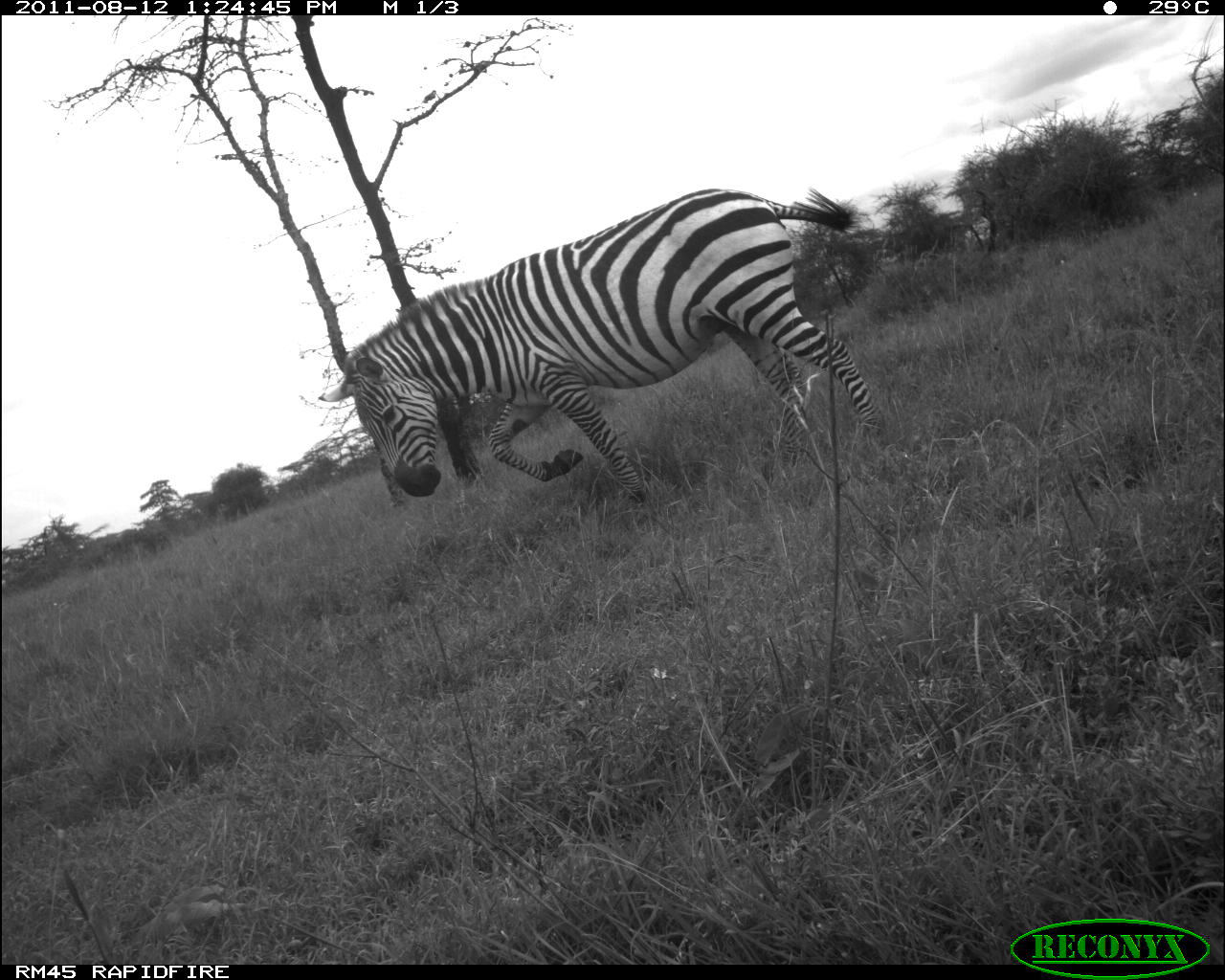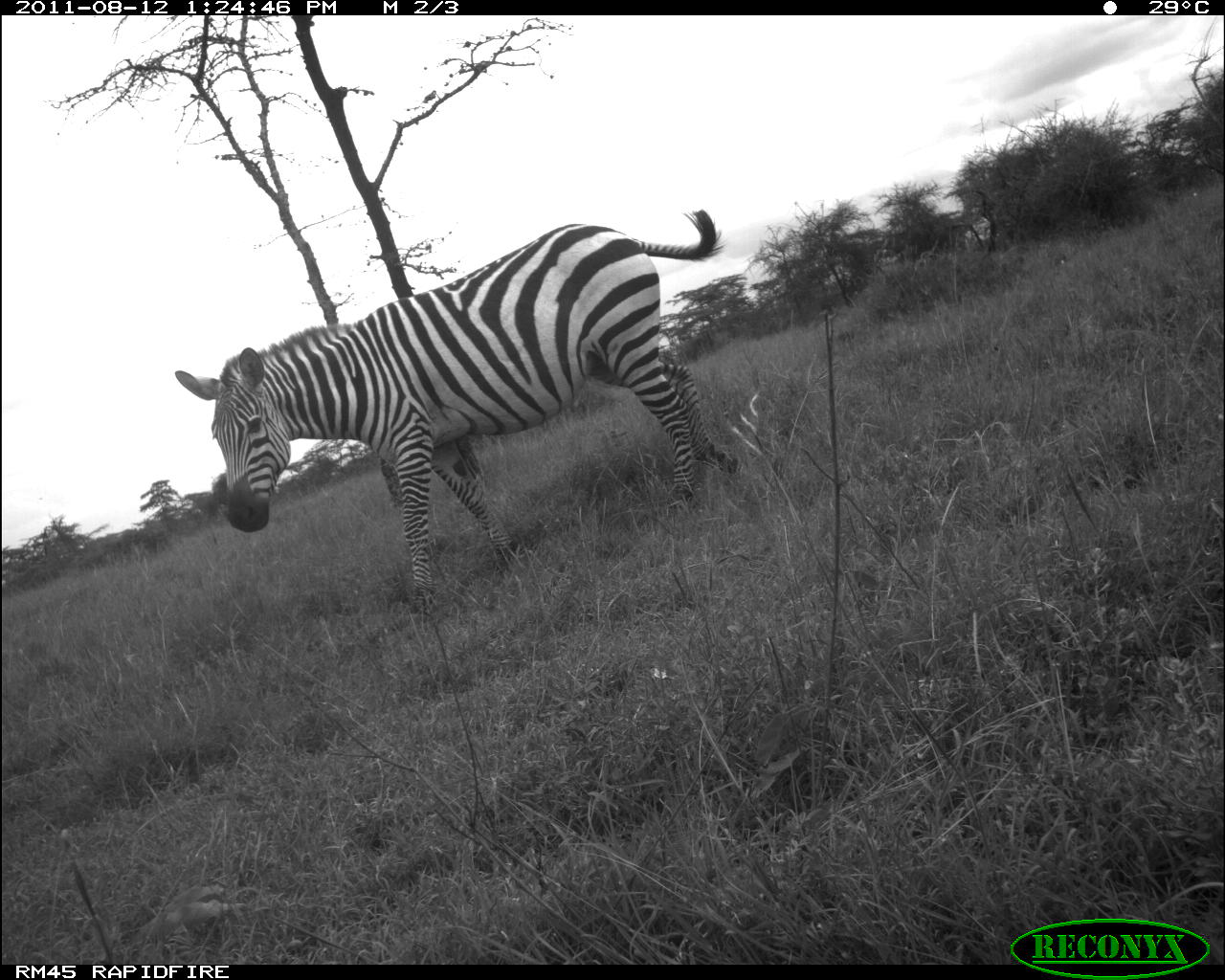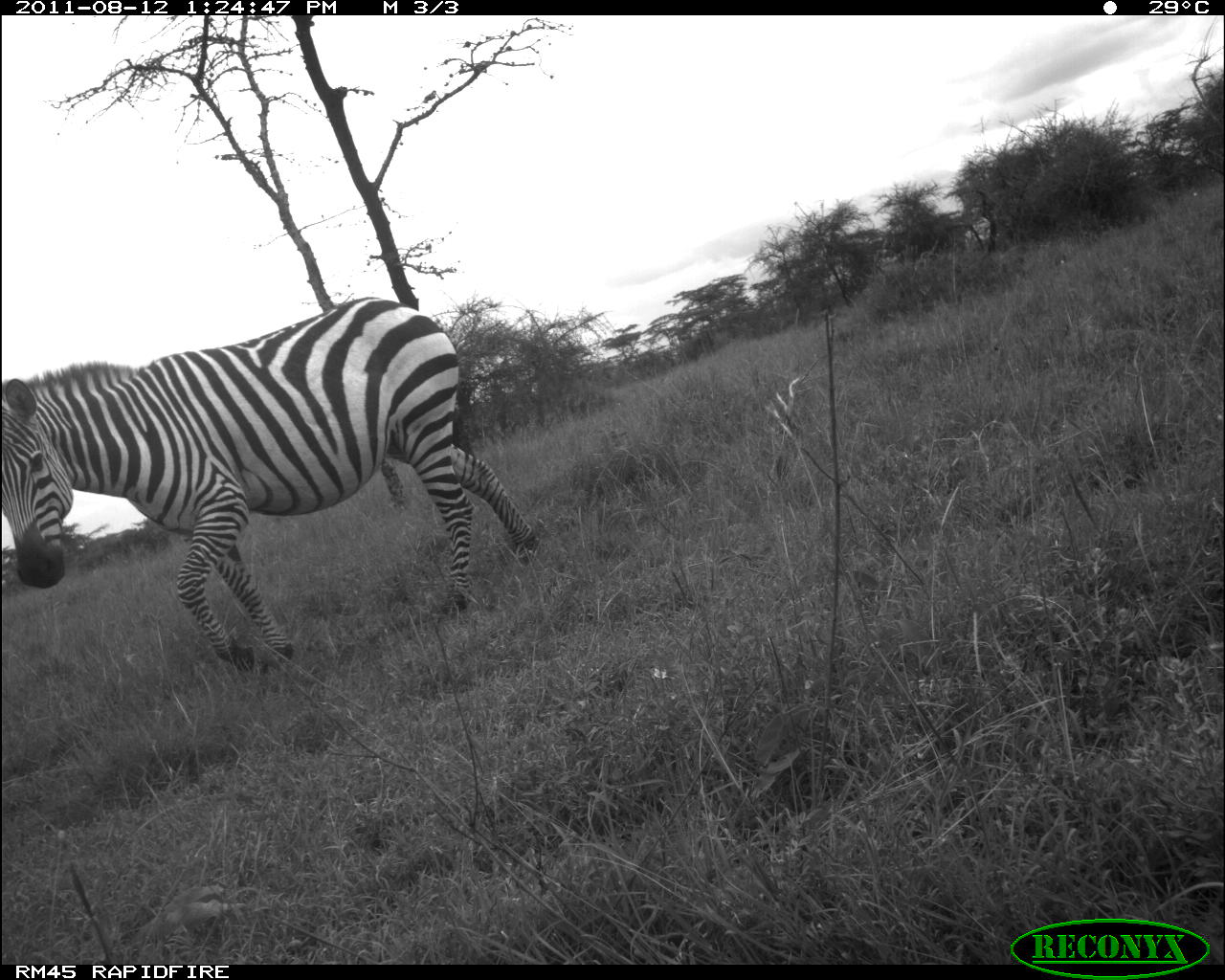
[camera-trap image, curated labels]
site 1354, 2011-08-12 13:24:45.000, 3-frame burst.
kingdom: Animalia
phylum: Chordata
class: Mammalia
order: Perissodactyla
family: Equidae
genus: Equus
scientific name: Equus quagga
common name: plains zebra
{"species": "Equus quagga (plains zebra)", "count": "1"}